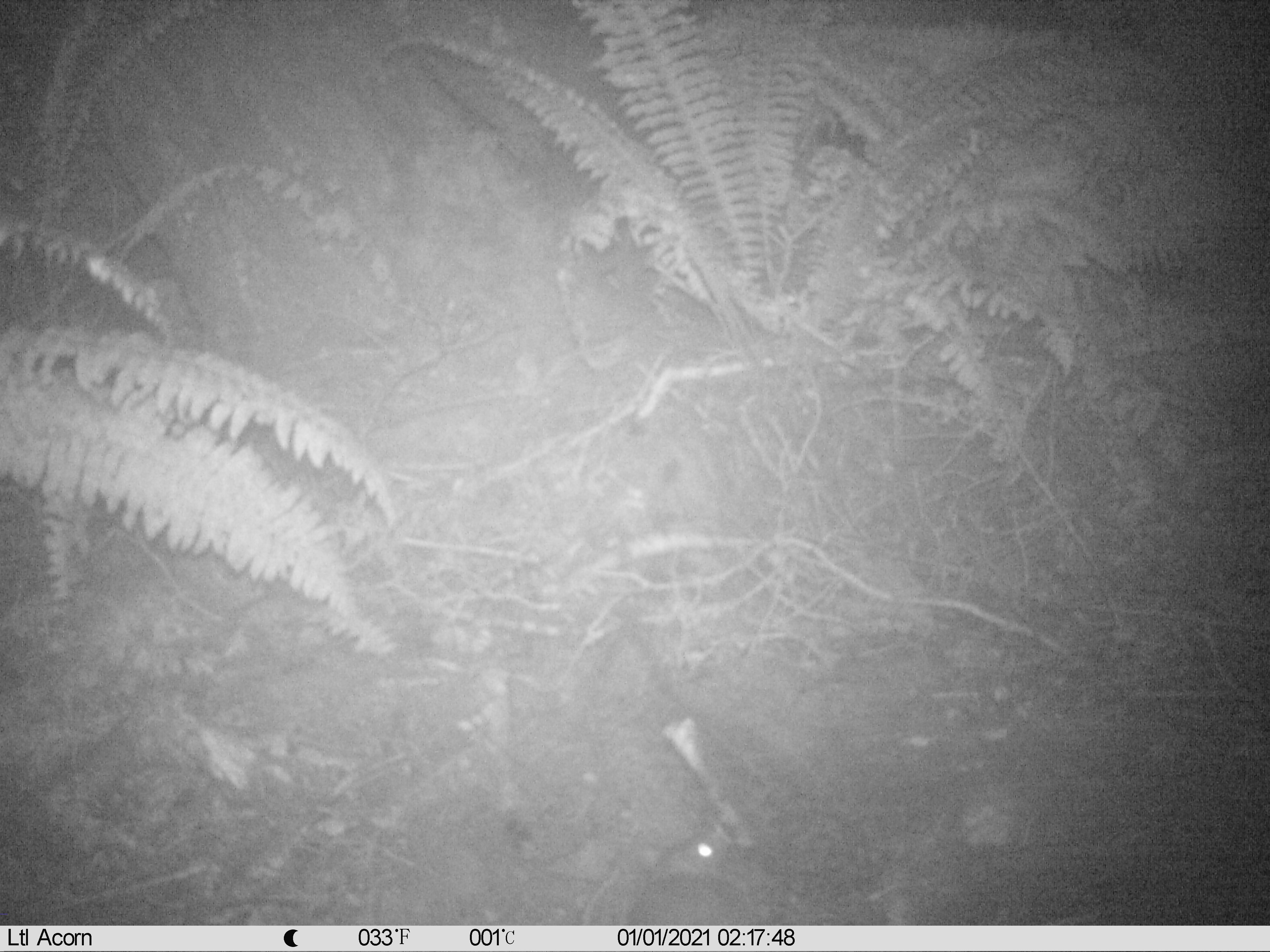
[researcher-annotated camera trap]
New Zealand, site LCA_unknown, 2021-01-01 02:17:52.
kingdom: Animalia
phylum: Chordata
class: Mammalia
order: Rodentia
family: Muridae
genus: Rattus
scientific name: Rattus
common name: rat